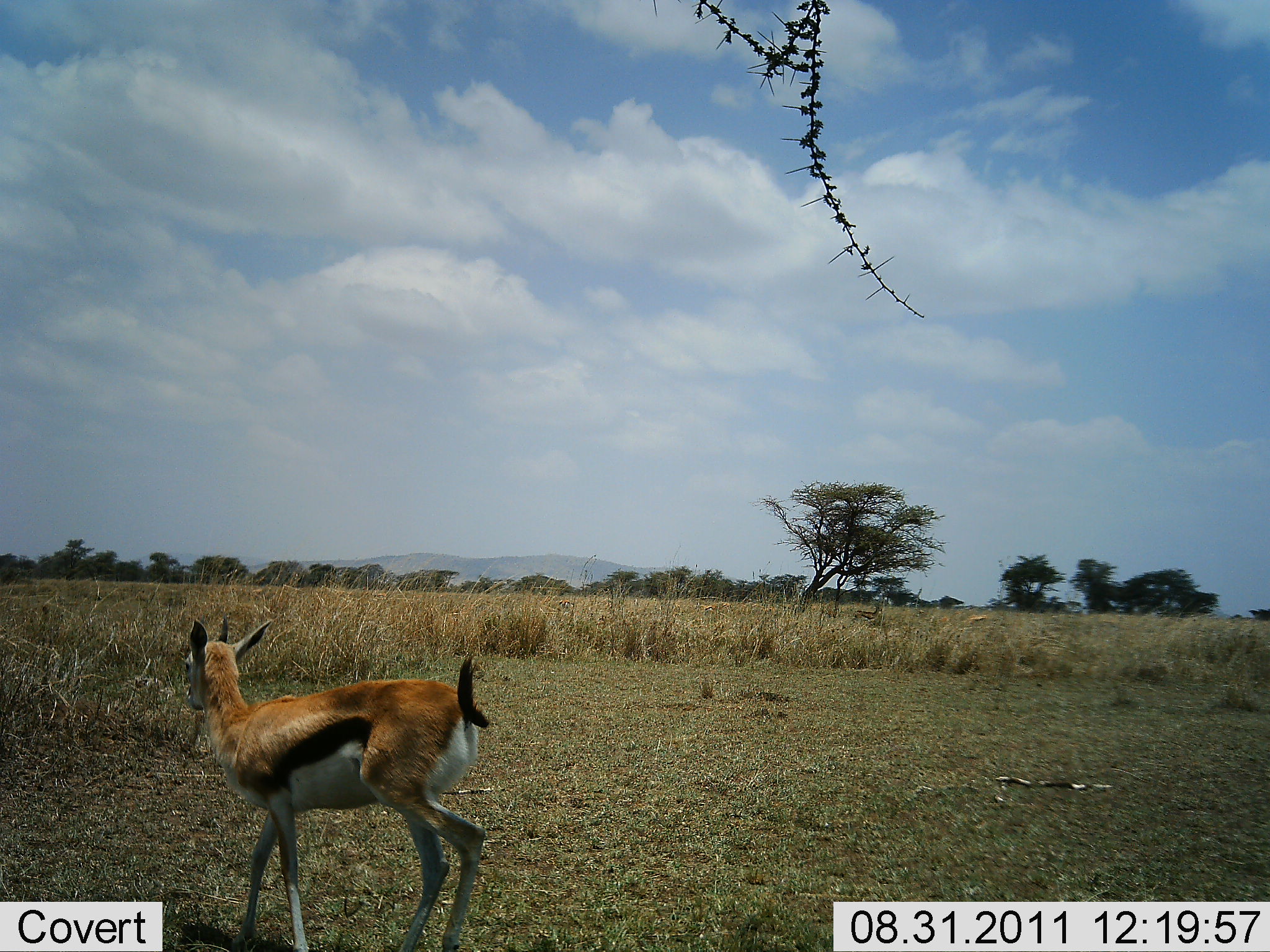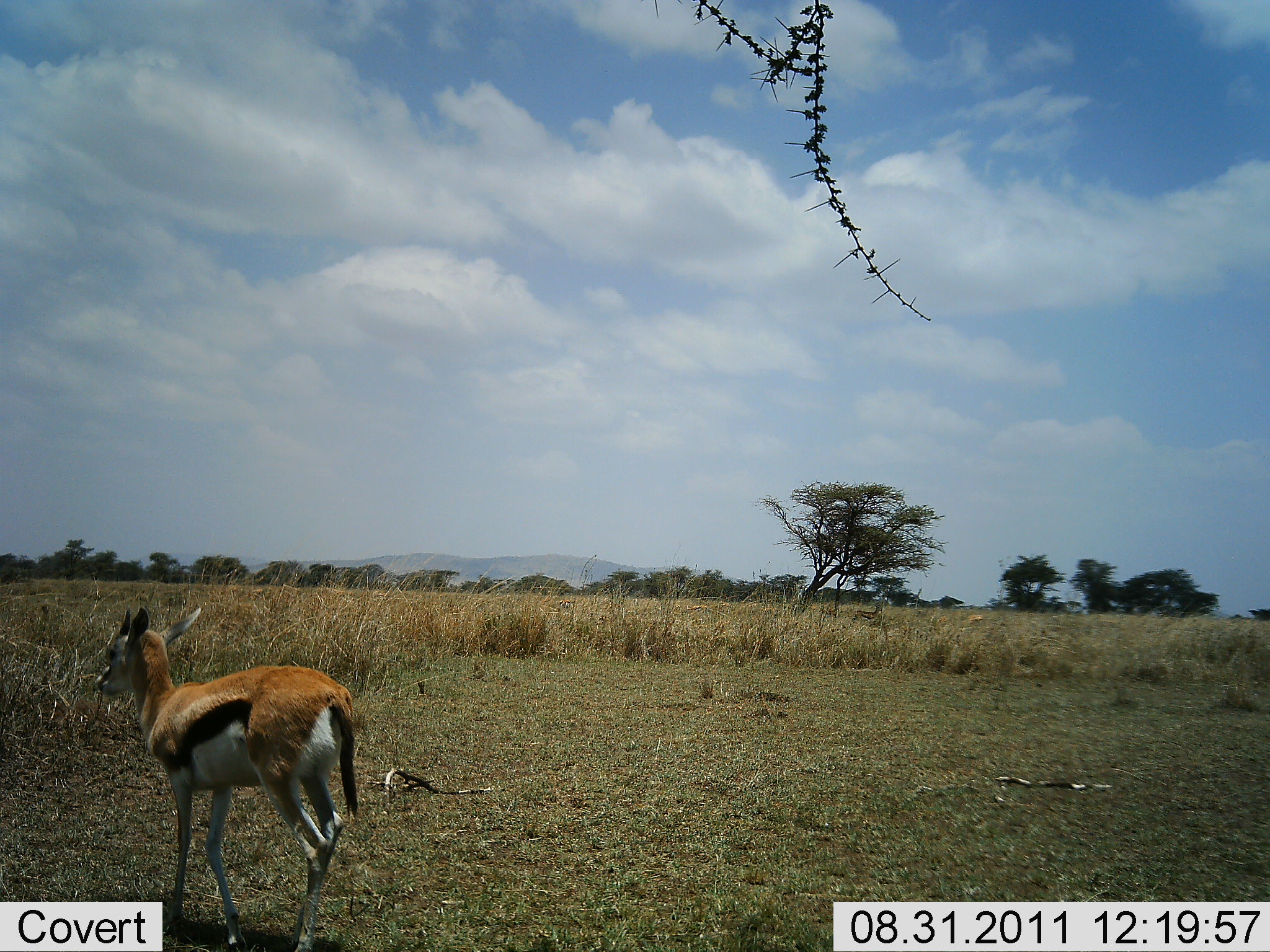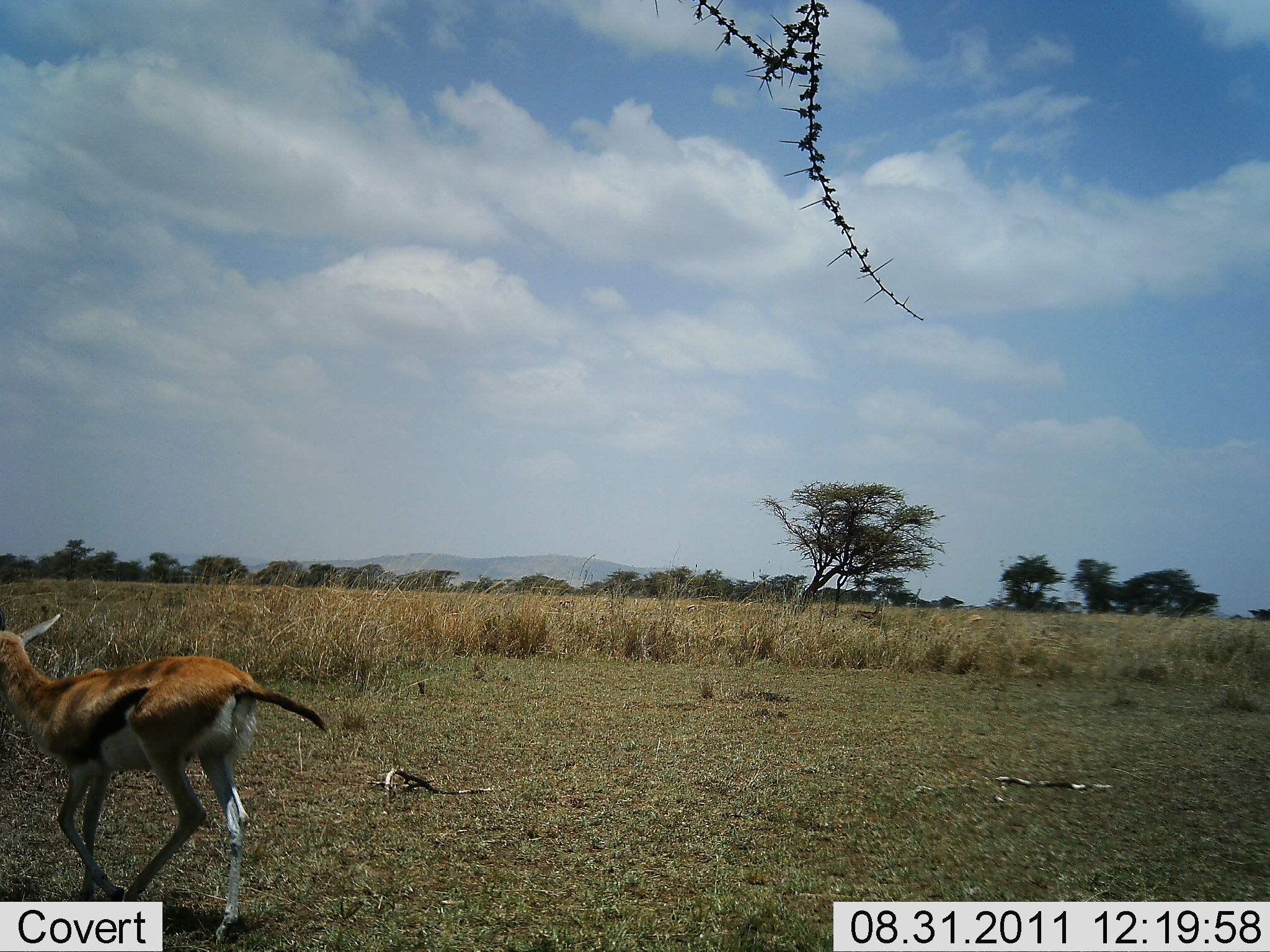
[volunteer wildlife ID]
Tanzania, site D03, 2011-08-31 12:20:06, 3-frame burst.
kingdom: Animalia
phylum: Chordata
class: Mammalia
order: Artiodactyla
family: Bovidae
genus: Eudorcas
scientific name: Eudorcas thomsonii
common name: thomson's gazelle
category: gazellethomsons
Gazellethomsons (thomson's gazelle) (Eudorcas thomsonii), count 1. Behavior (volunteer vote fractions): standing 0%, resting 0%, moving 100%, interacting 0%. Young present (vote fraction): 25%. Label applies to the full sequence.